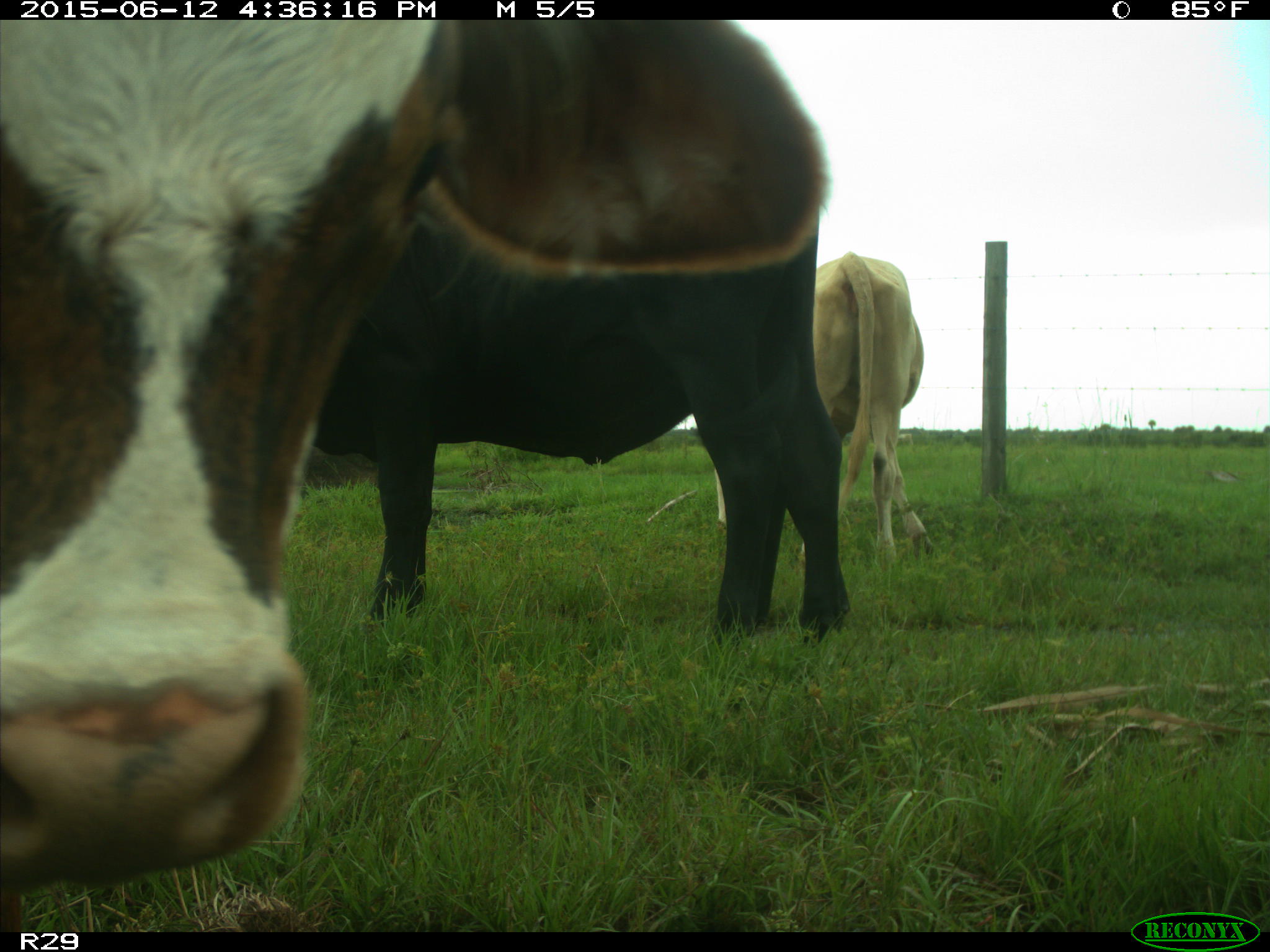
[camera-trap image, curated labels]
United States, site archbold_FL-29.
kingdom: Animalia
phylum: Chordata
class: Mammalia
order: Artiodactyla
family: Bovidae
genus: Bos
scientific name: Bos taurus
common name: domestic cow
Bos taurus (domestic cow).